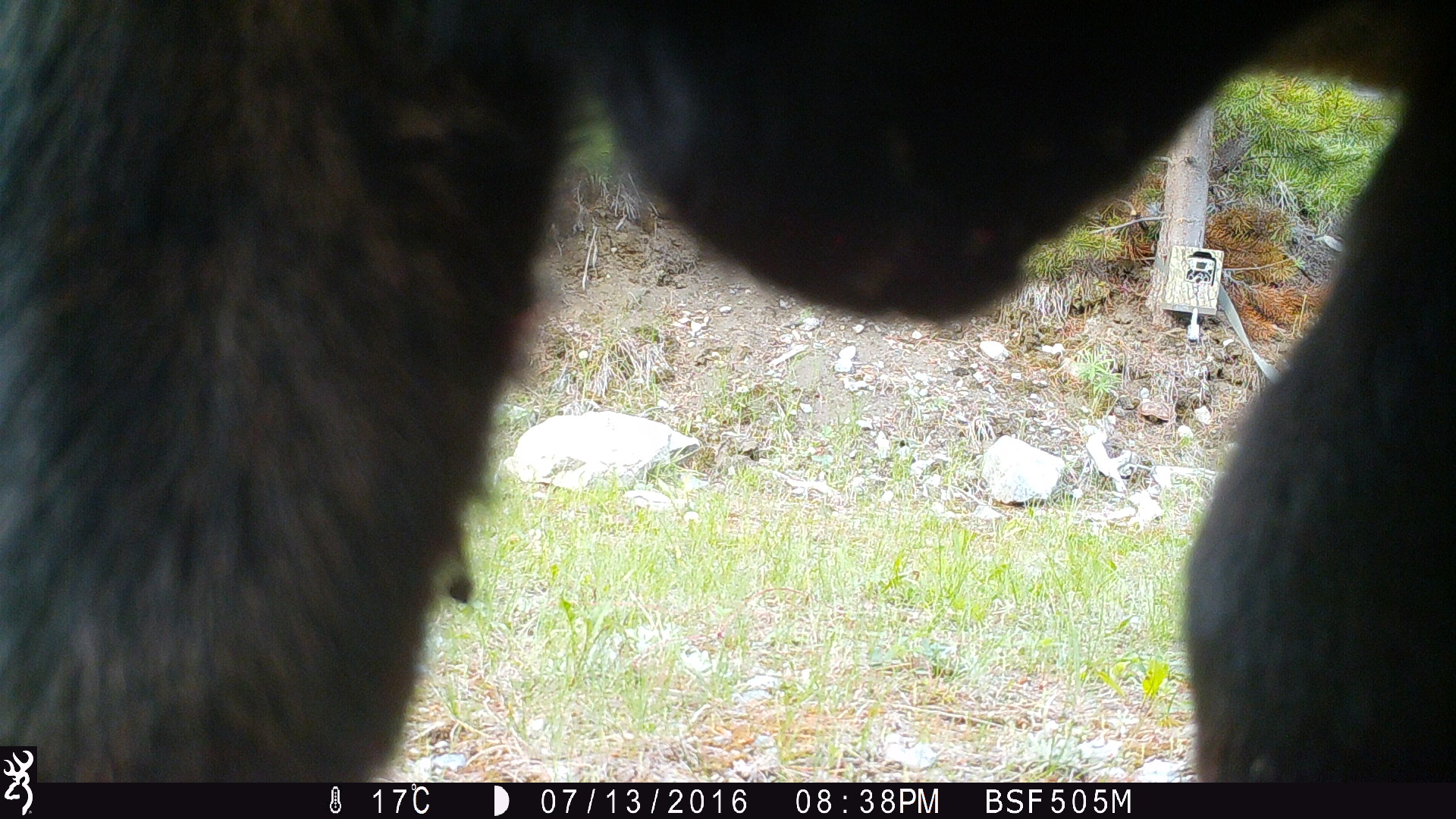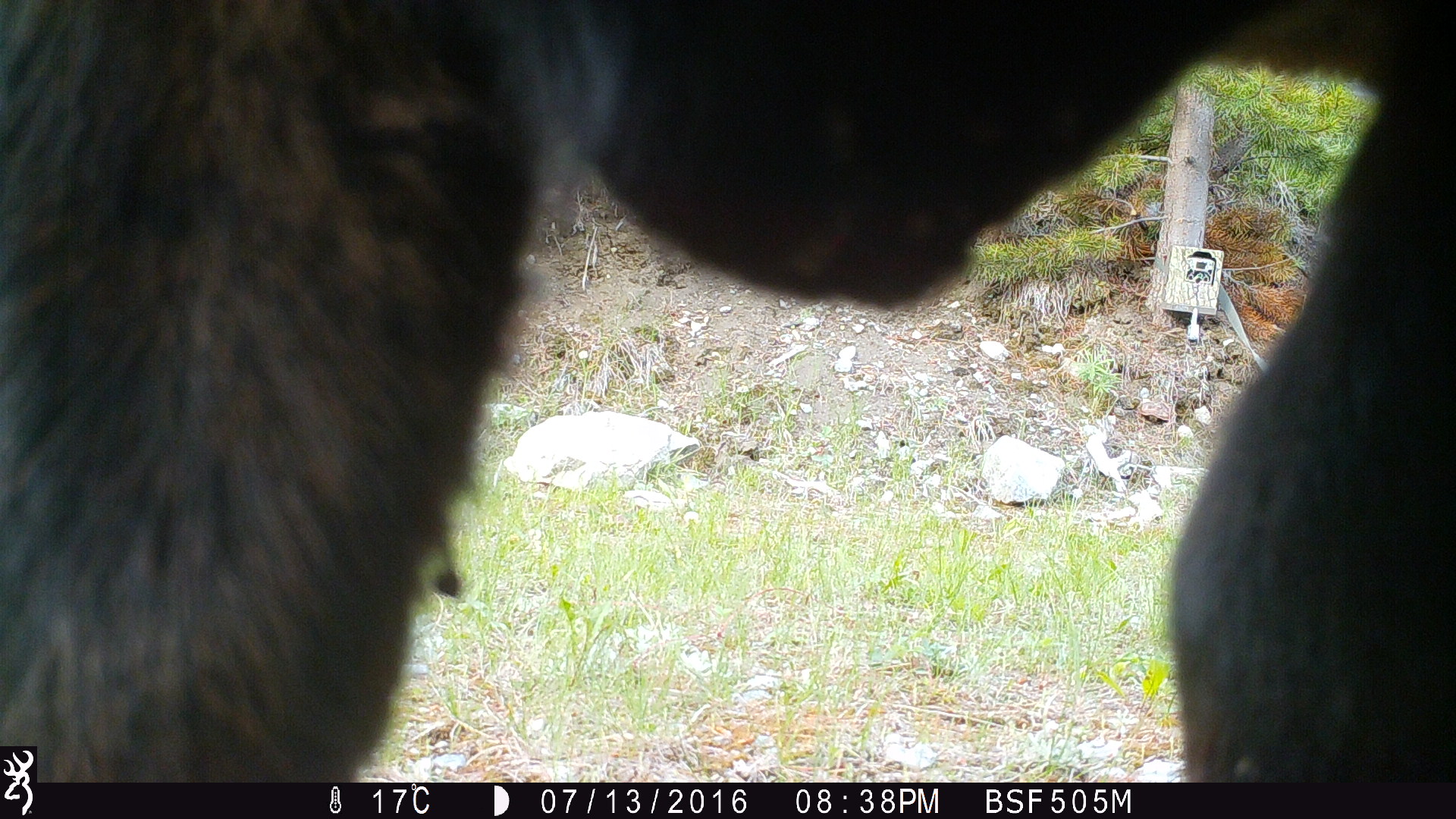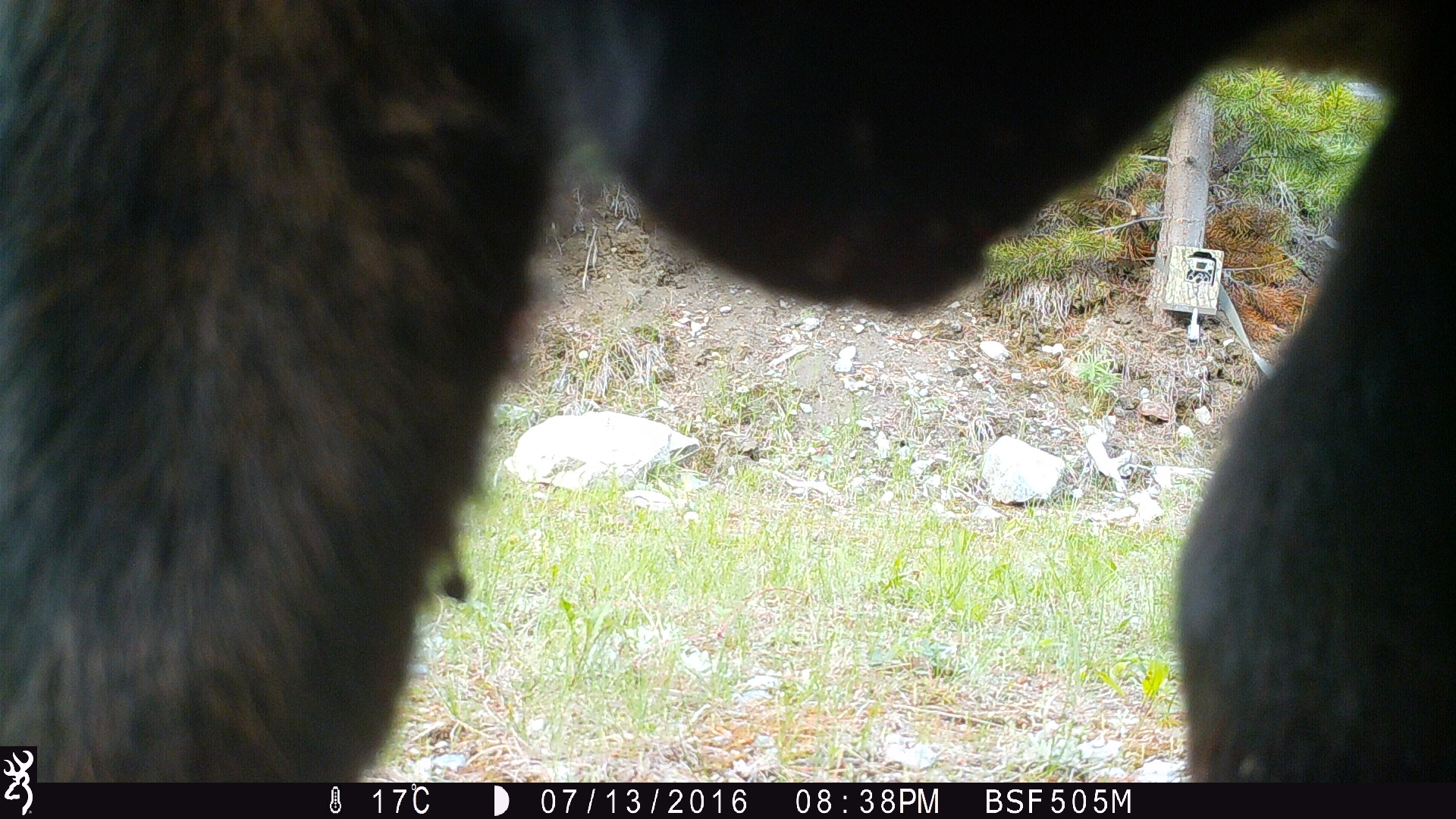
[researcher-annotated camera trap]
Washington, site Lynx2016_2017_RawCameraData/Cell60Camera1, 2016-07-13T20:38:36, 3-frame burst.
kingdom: Animalia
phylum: Chordata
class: Mammalia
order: Artiodactyla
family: Bovidae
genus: Bos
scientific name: Bos taurus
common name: domestic cattle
Domestic cattle (Bos taurus). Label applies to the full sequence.